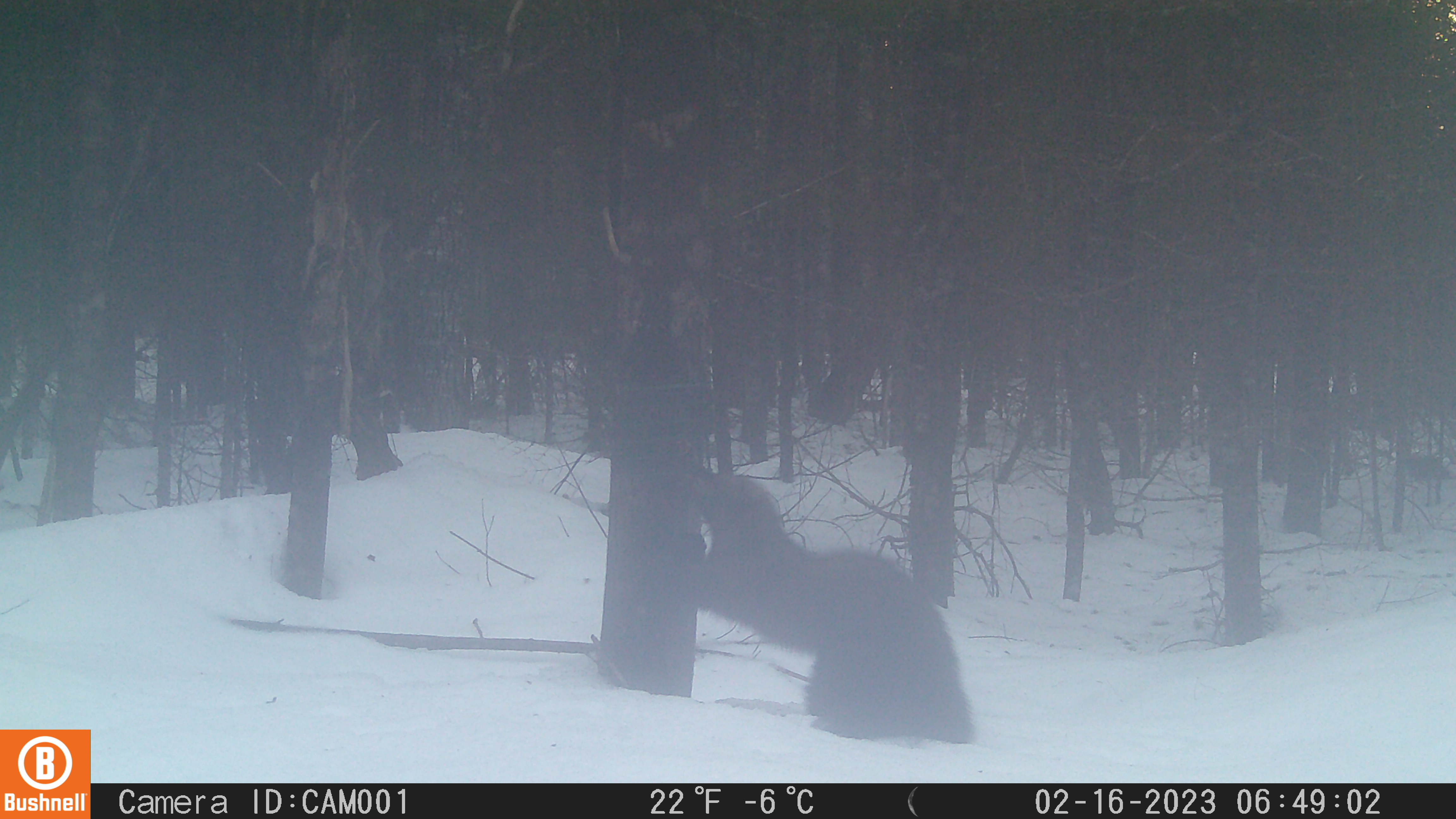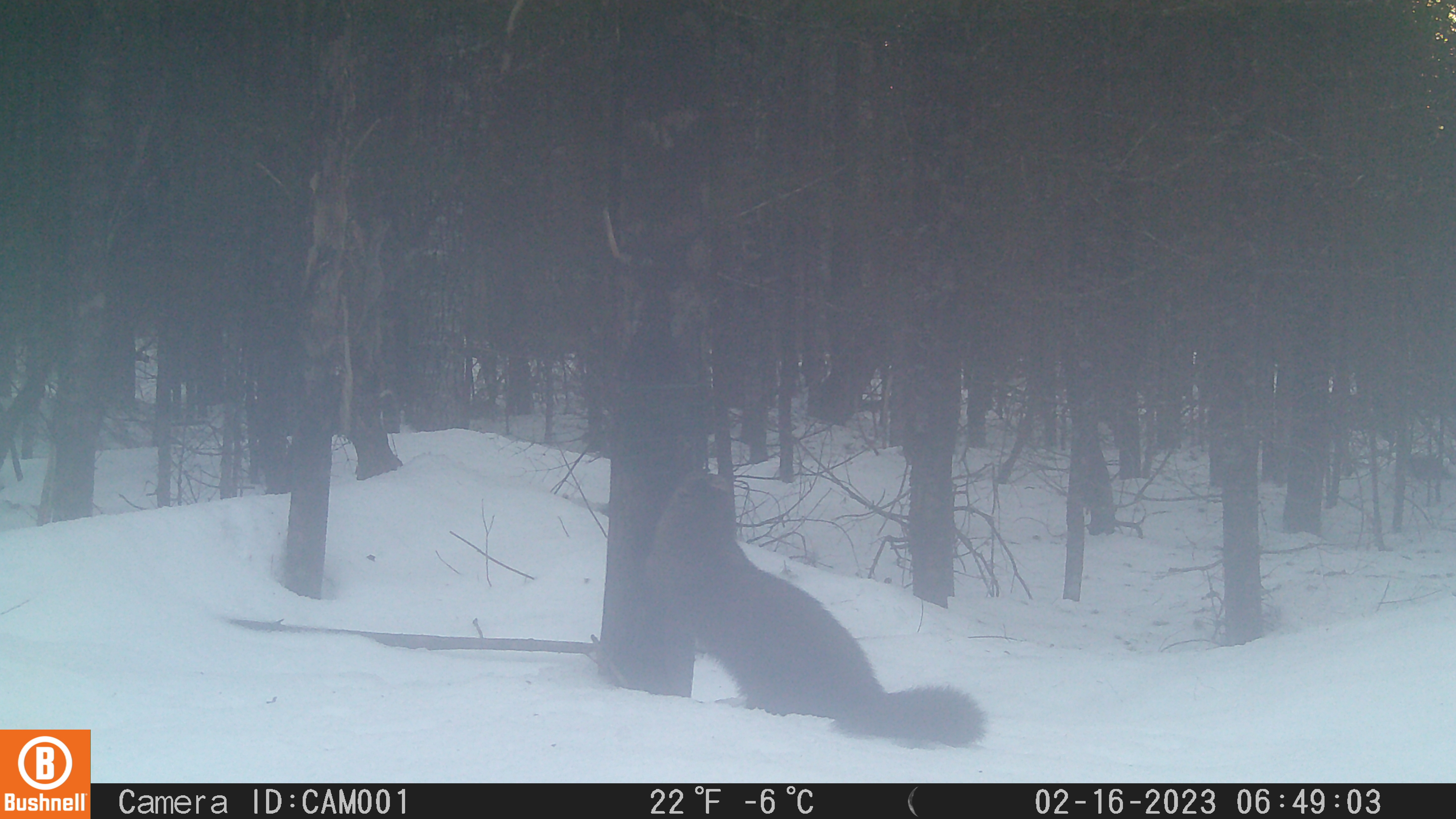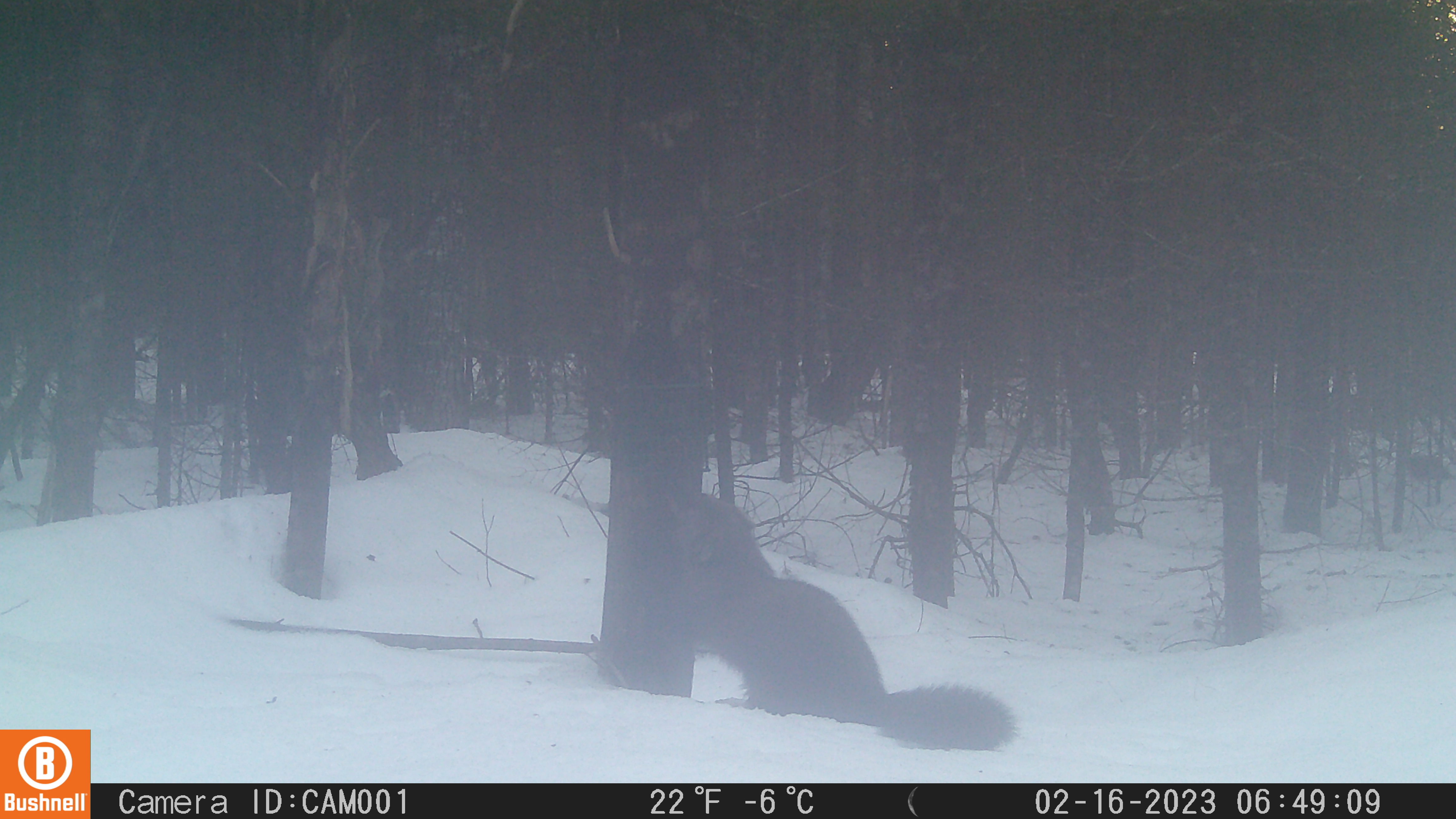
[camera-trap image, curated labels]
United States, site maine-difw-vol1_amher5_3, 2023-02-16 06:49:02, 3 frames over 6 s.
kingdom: Animalia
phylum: Chordata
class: Mammalia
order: Carnivora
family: Mustelidae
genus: Pekania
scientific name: Pekania pennanti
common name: fisher